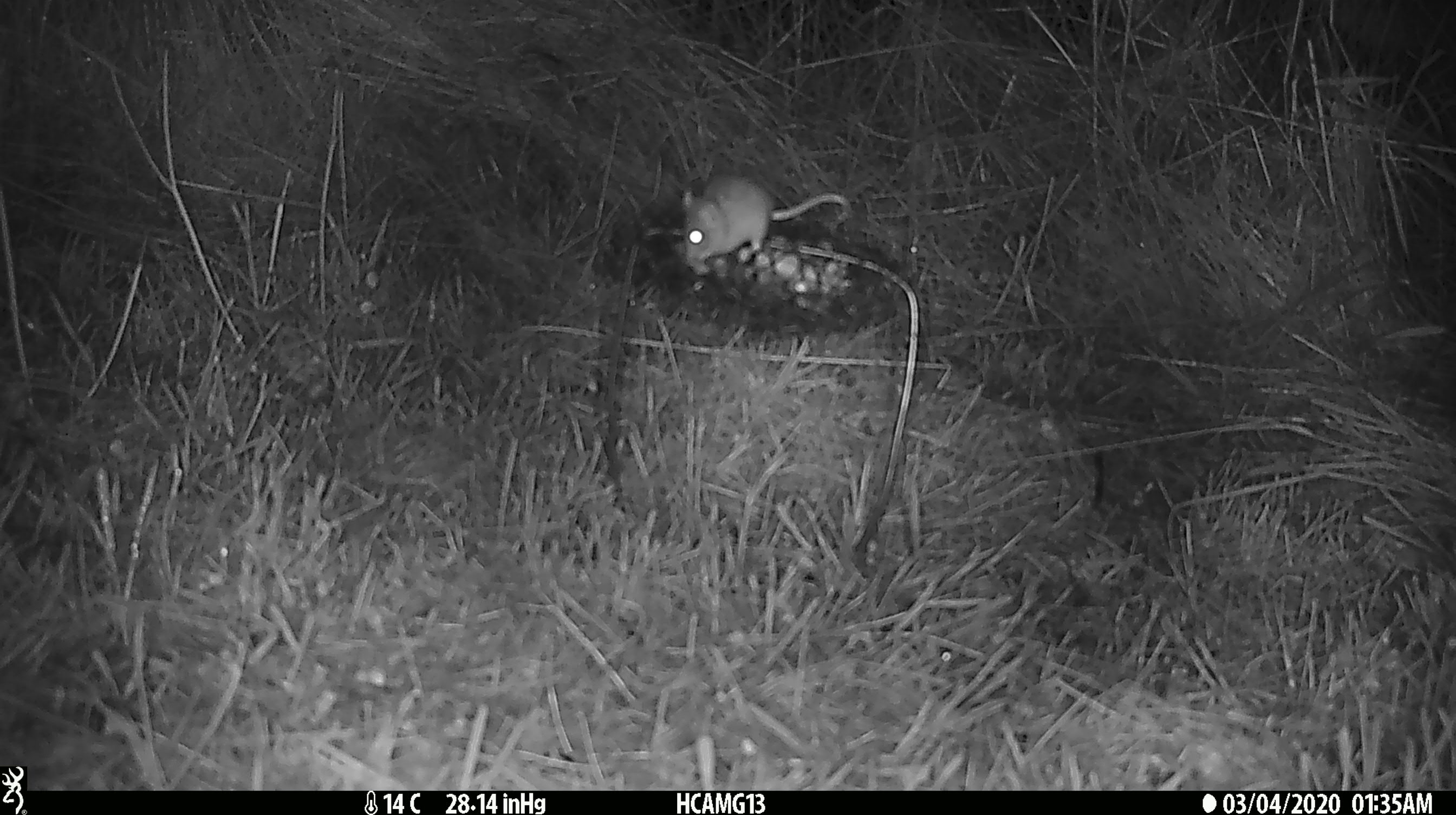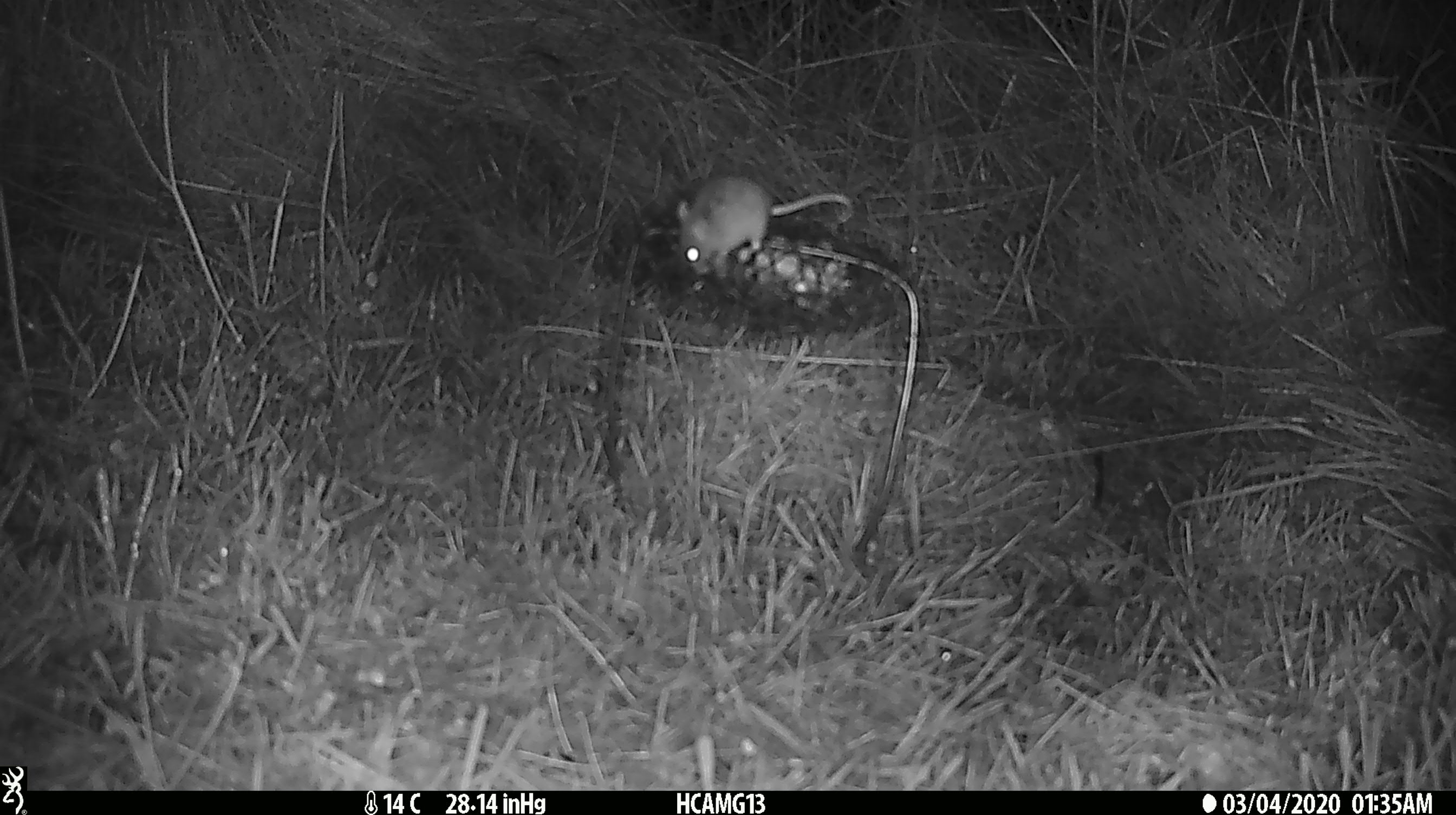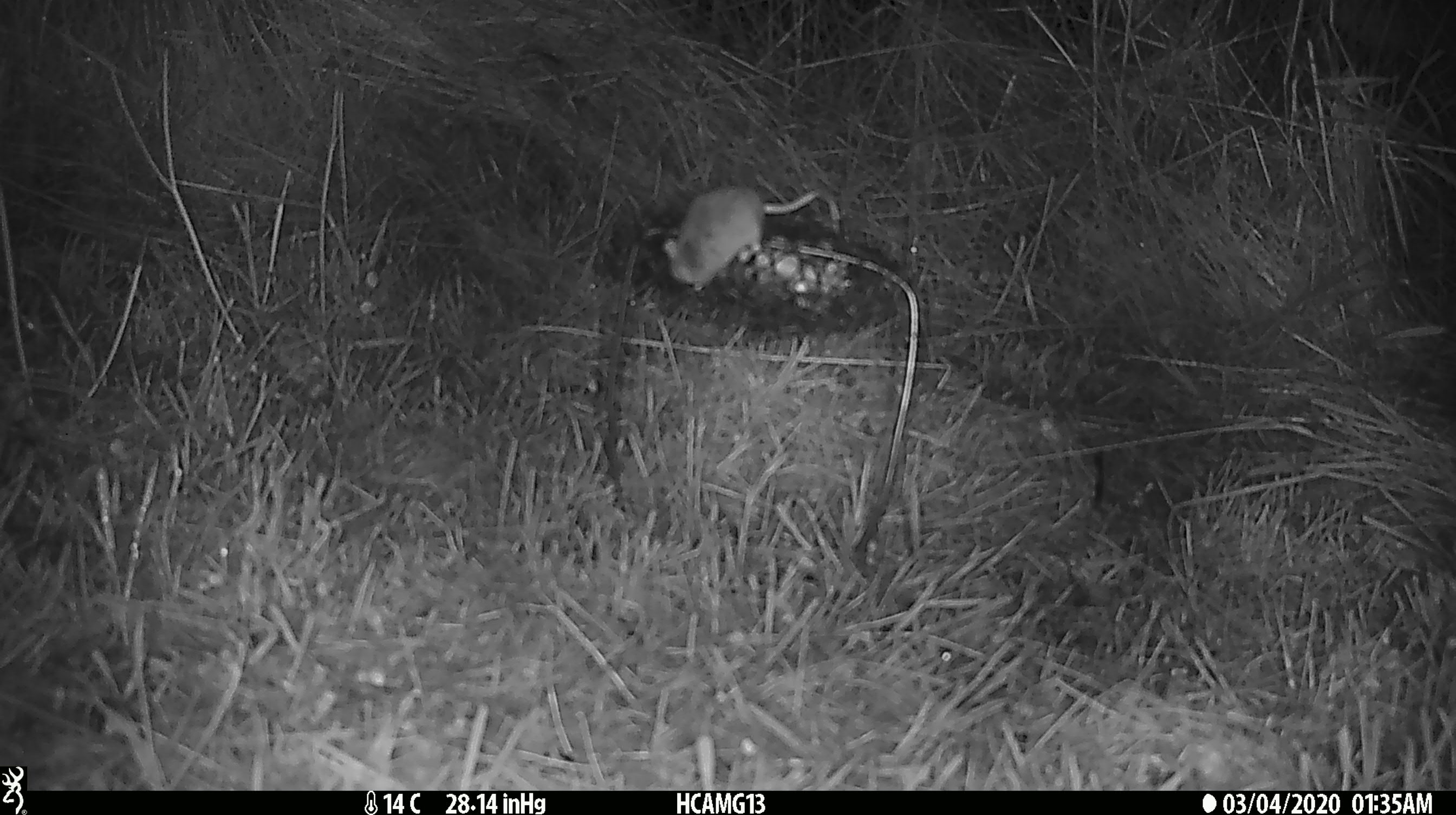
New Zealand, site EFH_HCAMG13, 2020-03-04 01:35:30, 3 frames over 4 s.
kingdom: Animalia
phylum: Chordata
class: Mammalia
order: Rodentia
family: Muridae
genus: Mus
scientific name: Mus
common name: mouse